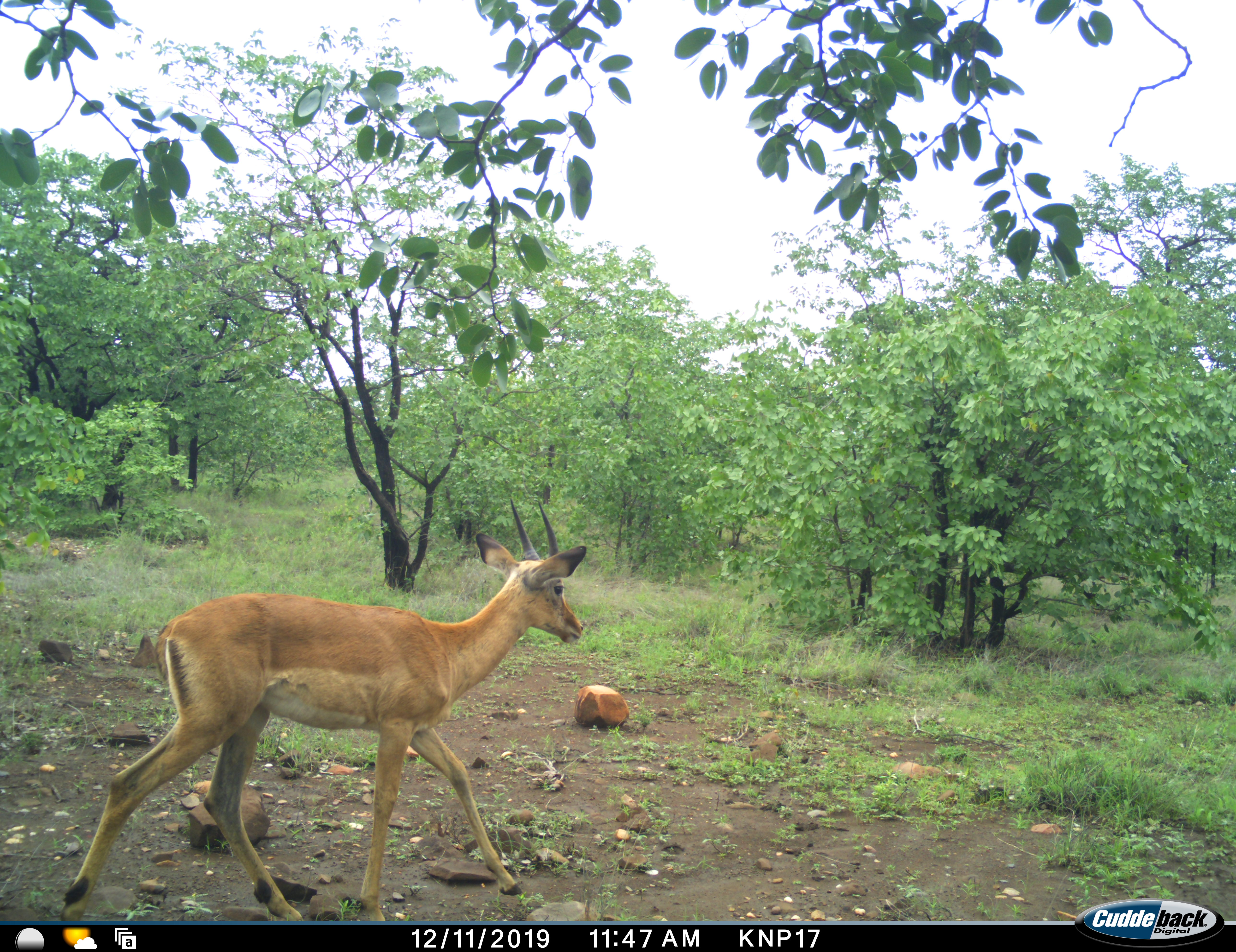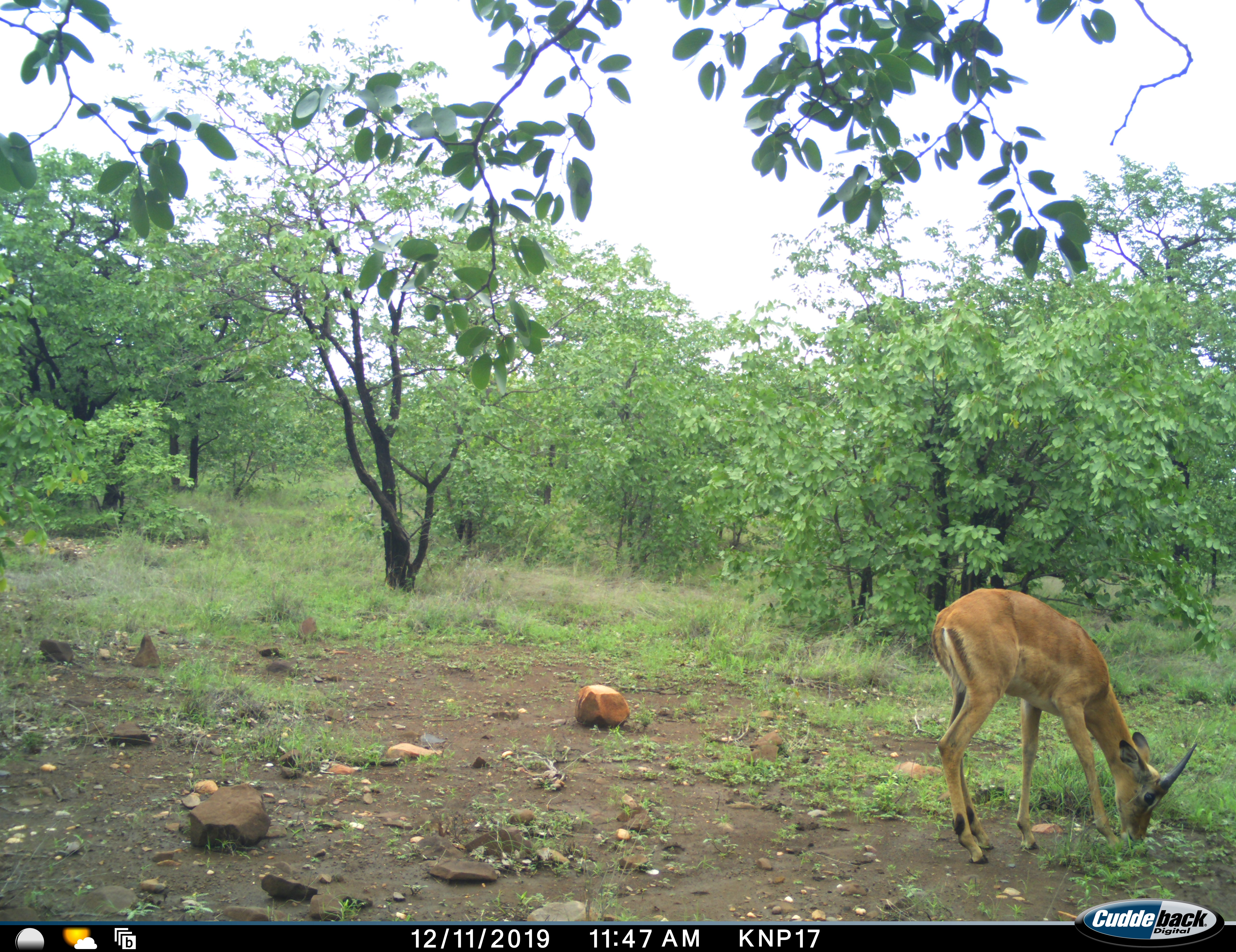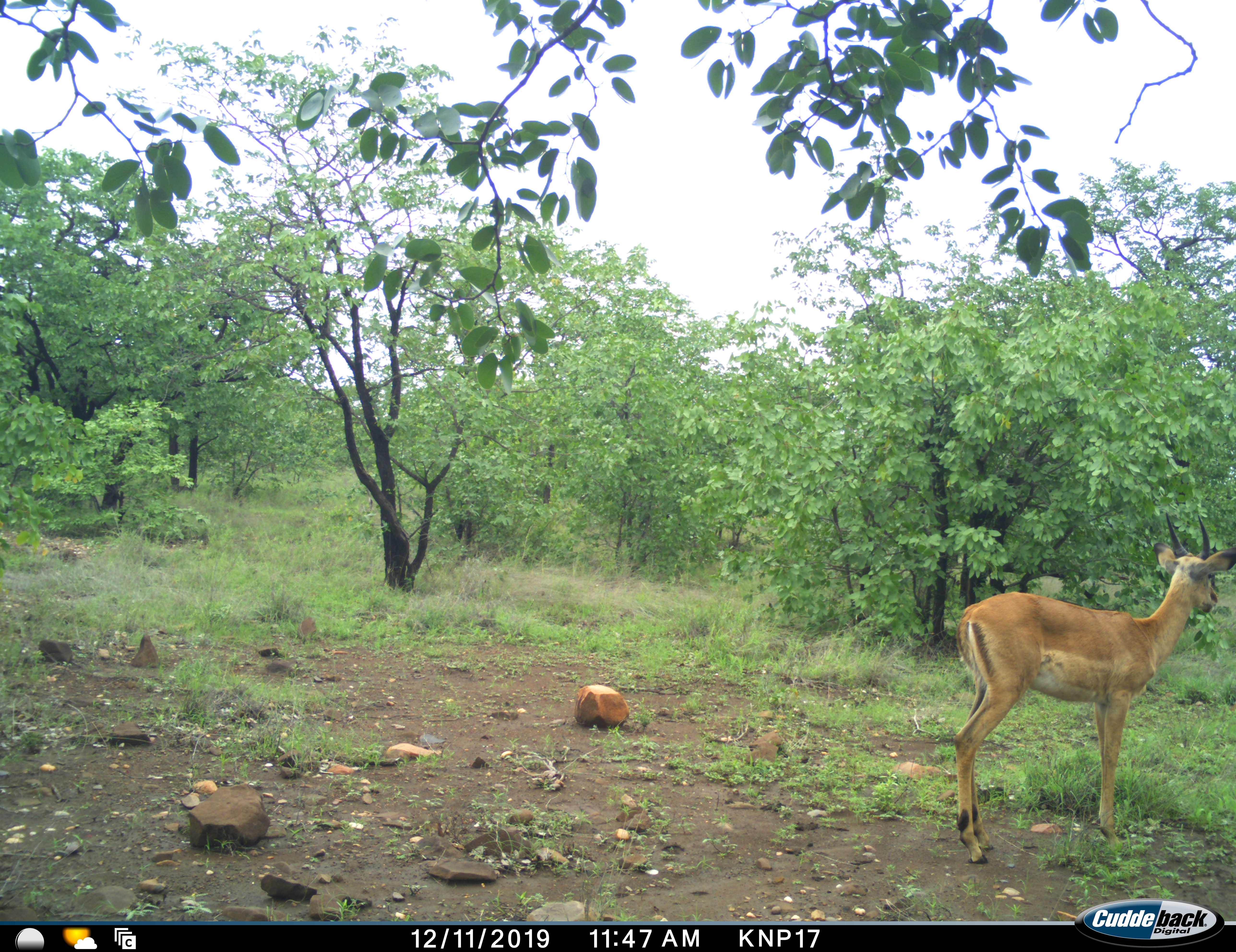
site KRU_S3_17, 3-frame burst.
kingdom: Animalia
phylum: Chordata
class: Mammalia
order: Artiodactyla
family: Bovidae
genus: Aepyceros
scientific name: Aepyceros melampus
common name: impala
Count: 1.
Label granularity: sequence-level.